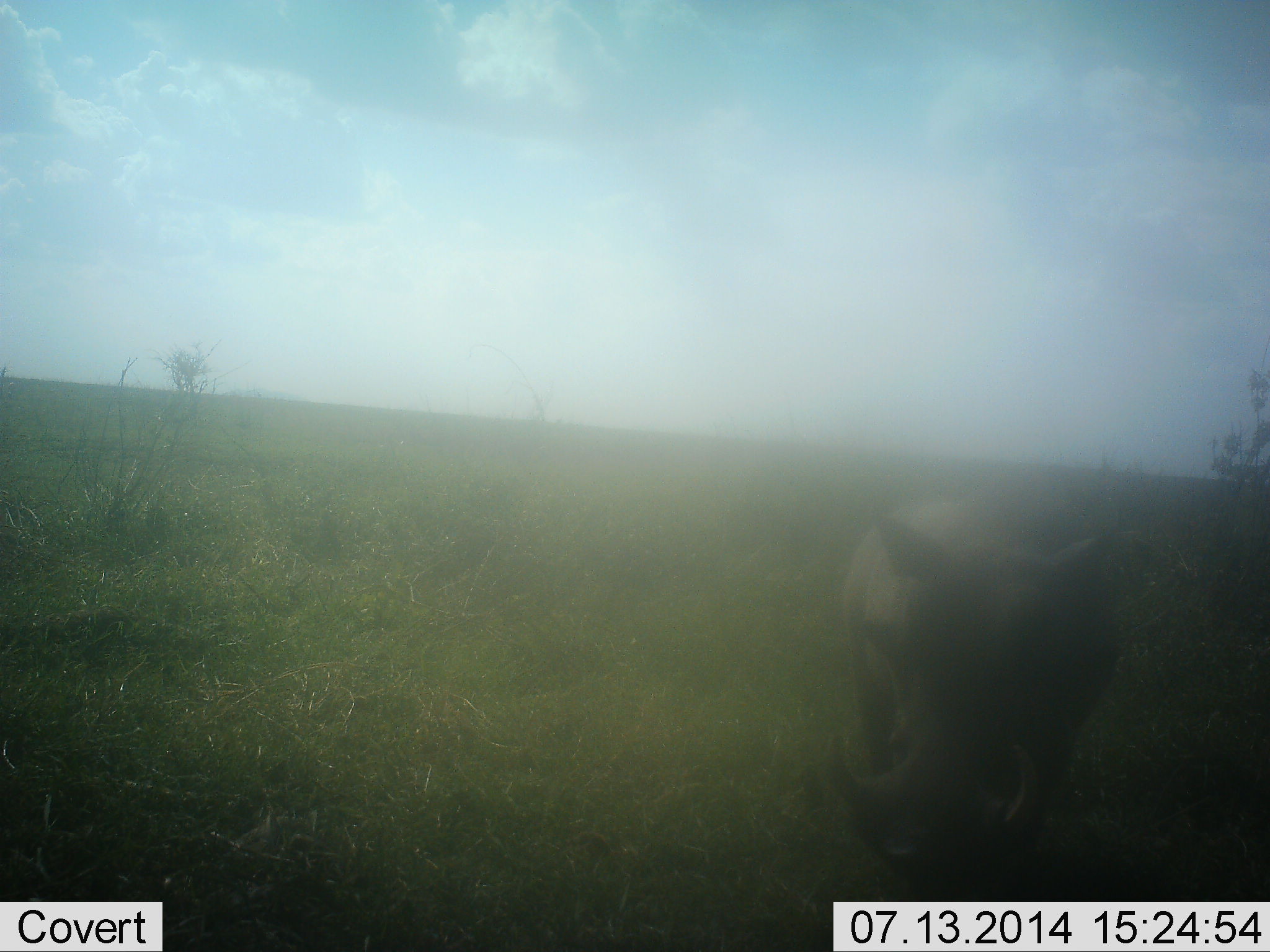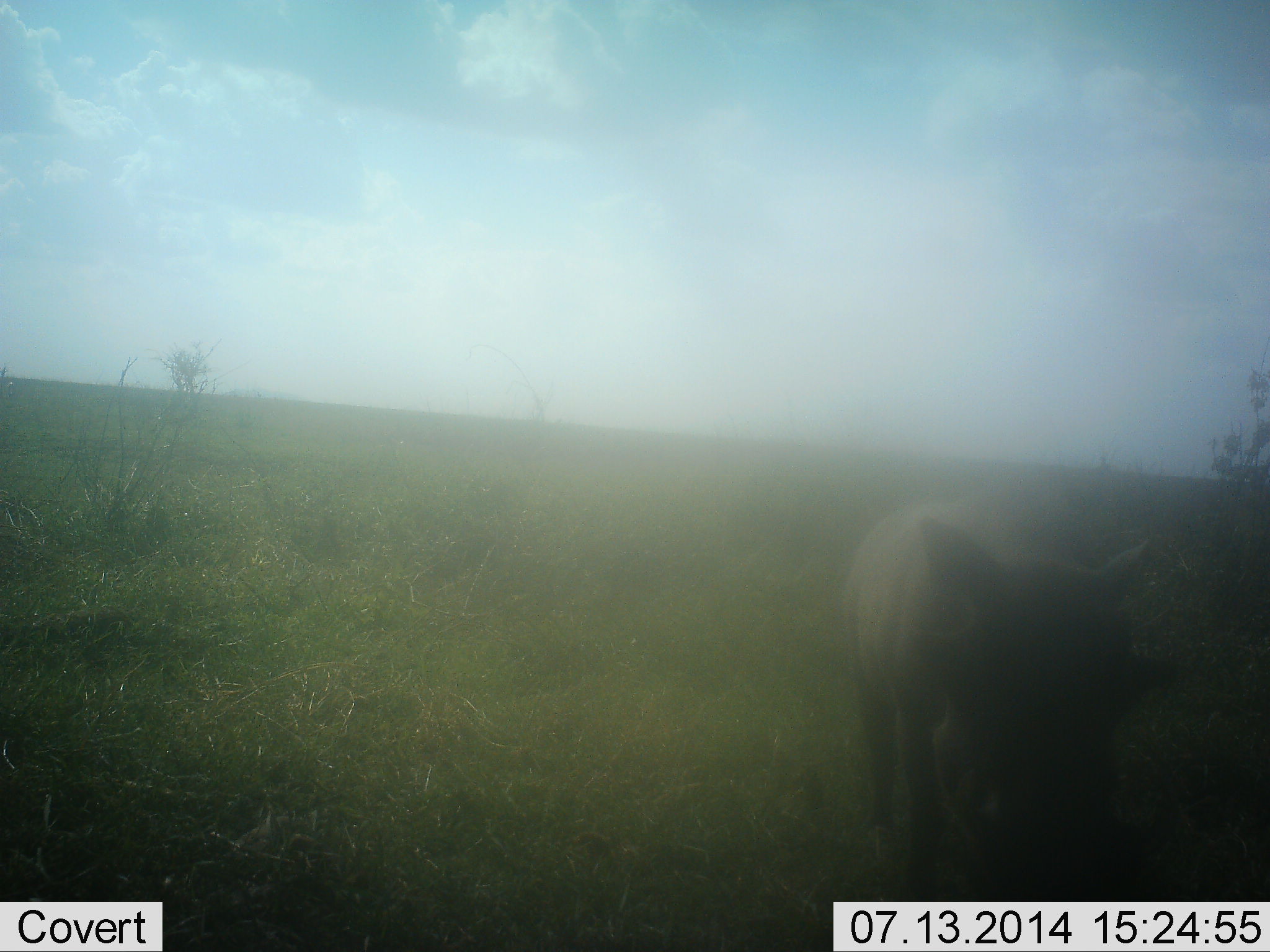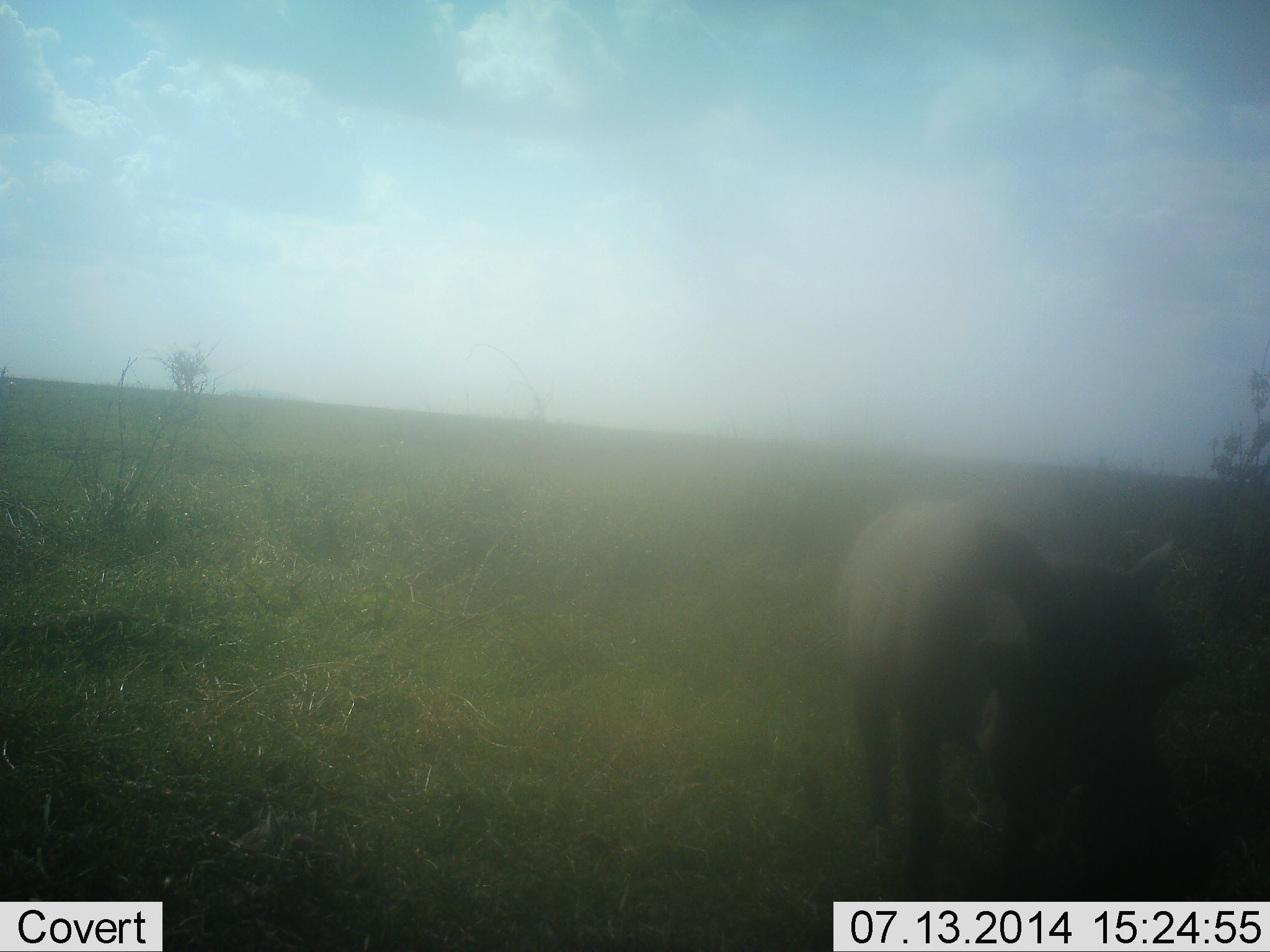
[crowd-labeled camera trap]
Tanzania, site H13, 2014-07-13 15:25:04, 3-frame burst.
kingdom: Animalia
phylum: Chordata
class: Mammalia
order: Artiodactyla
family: Suidae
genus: Phacochoerus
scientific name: Phacochoerus africanus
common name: warthog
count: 1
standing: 90%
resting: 0%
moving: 0%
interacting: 0%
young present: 0%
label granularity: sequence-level